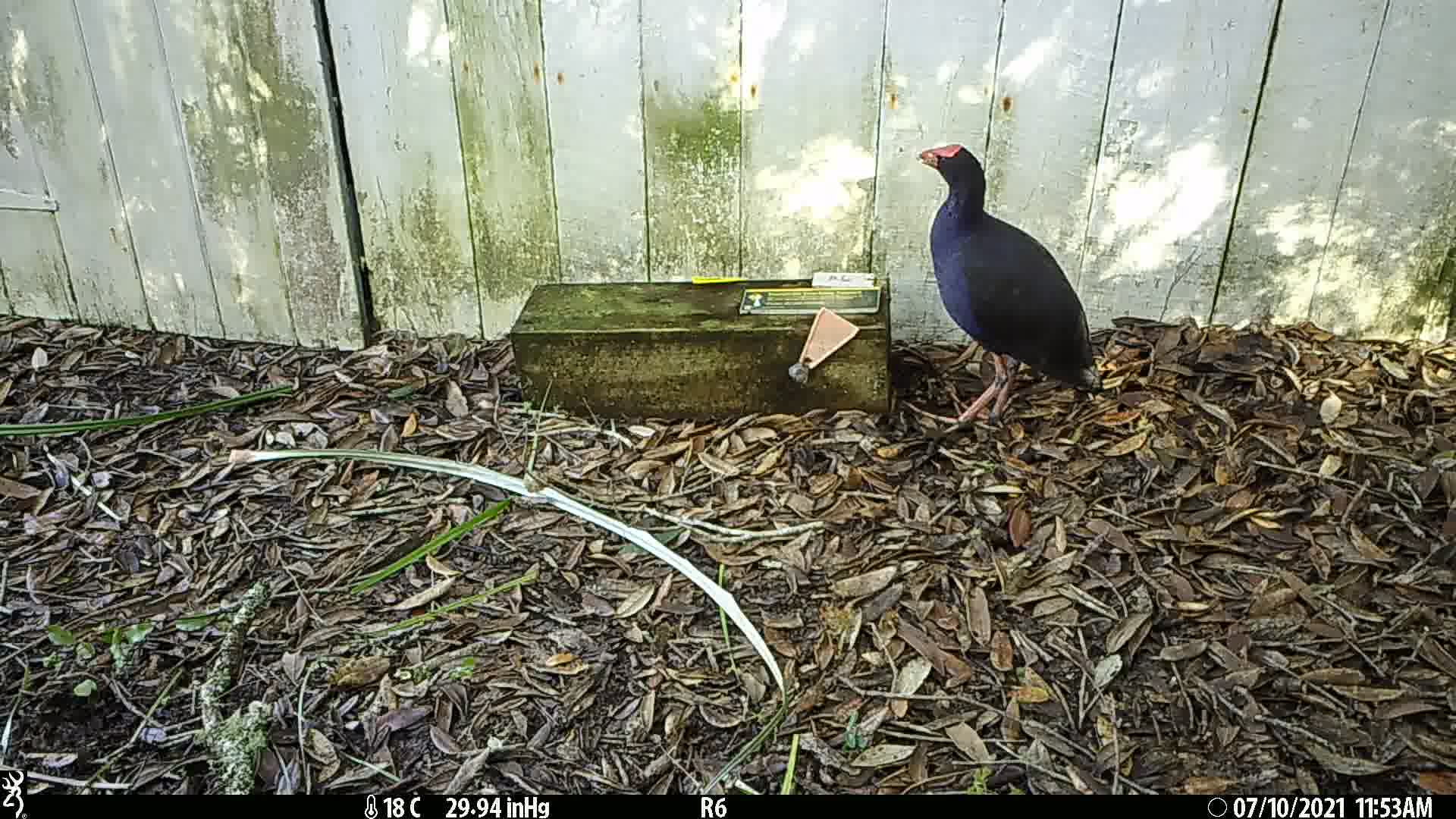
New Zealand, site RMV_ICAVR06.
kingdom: Animalia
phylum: Chordata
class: Aves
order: Gruiformes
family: Rallidae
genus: Porphyrio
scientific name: Porphyrio melanotus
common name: australasian swamphen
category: pukeko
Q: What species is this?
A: Pukeko (australasian swamphen) (Porphyrio melanotus).